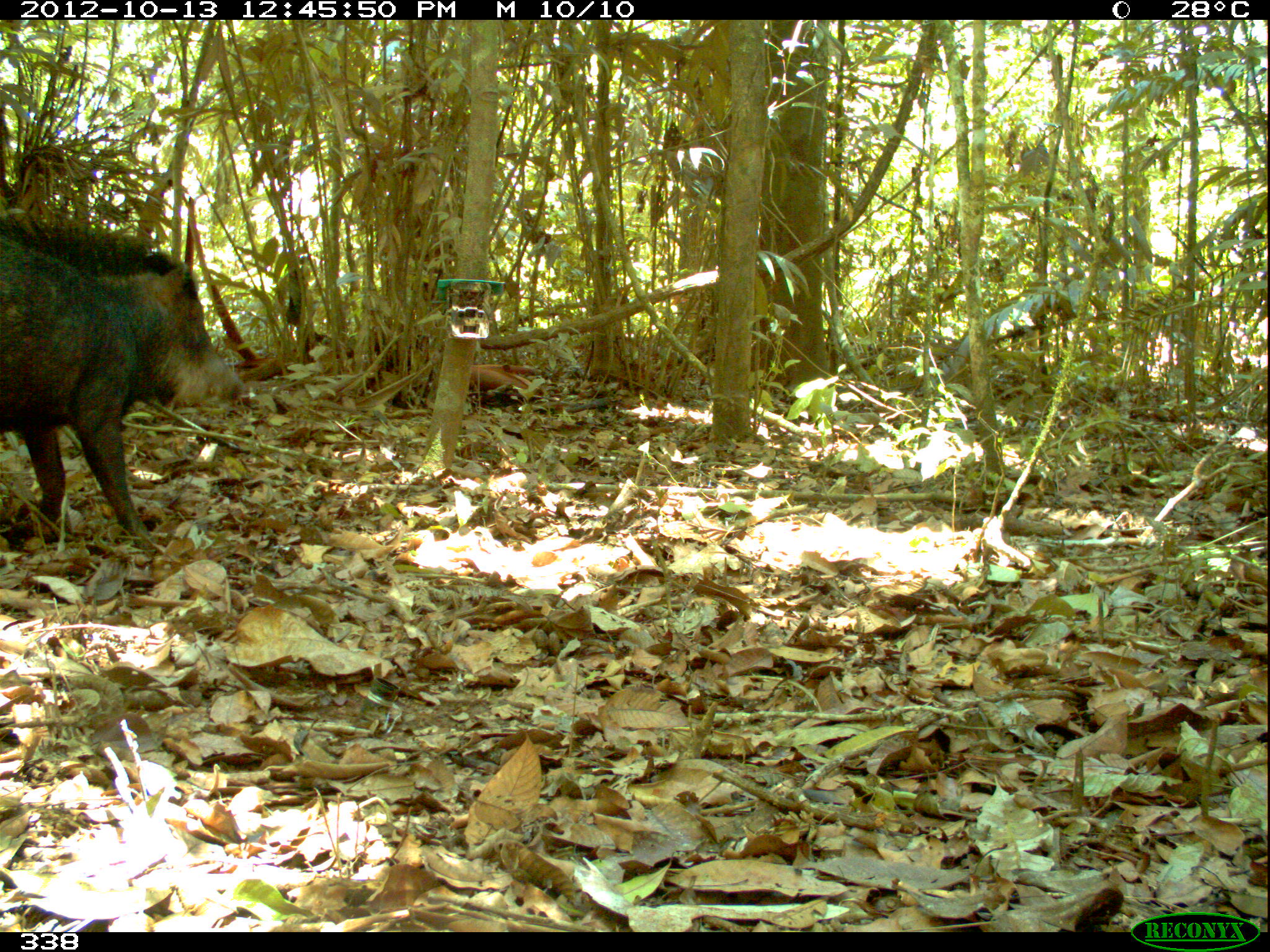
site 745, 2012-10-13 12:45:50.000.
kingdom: Animalia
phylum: Chordata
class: Mammalia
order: Artiodactyla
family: Tayassuidae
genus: Tayassu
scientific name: Tayassu pecari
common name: white-lipped peccary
Tayassu pecari (white-lipped peccary).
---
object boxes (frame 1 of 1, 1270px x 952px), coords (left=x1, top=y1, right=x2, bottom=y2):
tayassu pecari: (left=0, top=208, right=251, bottom=551)